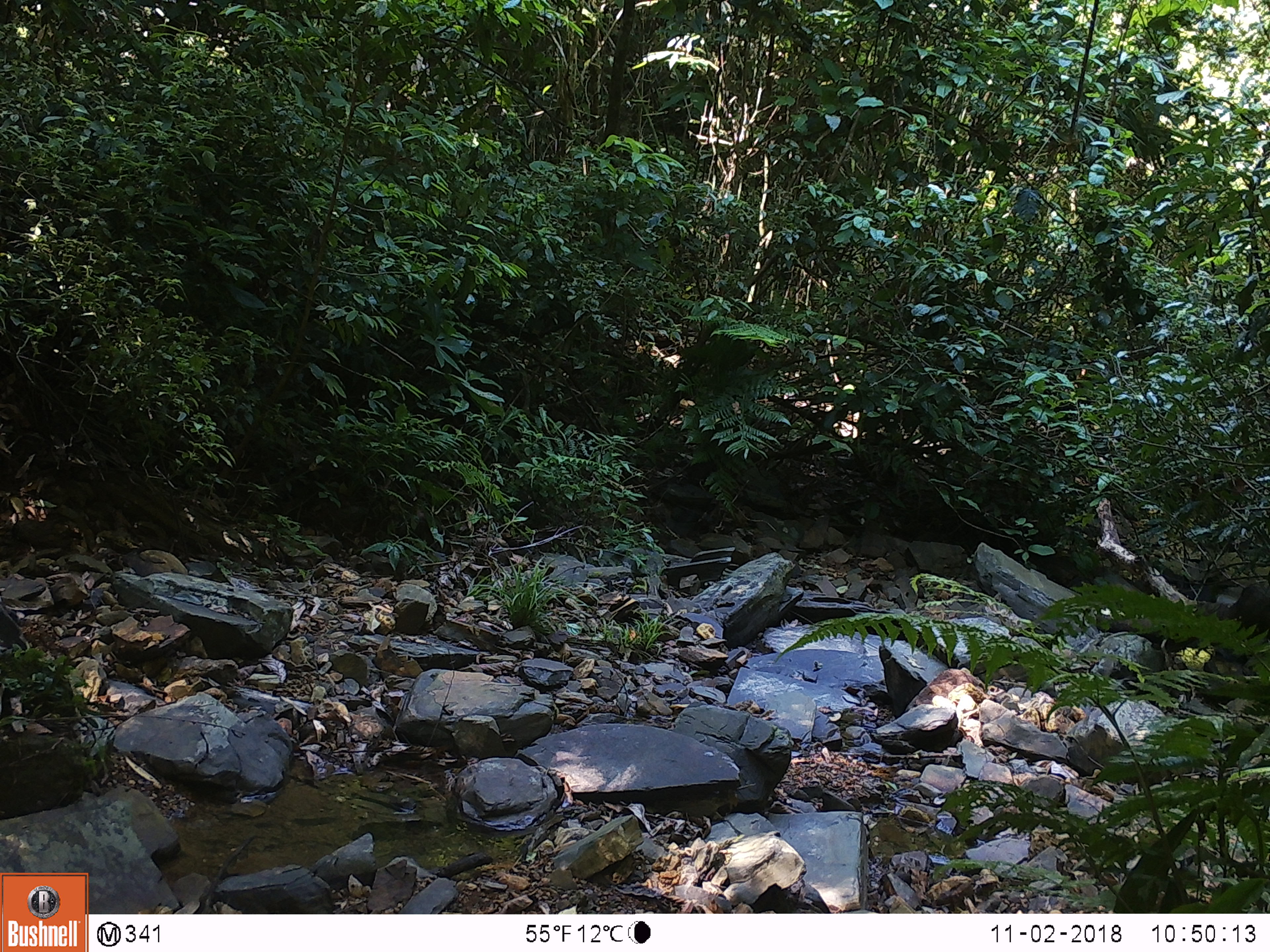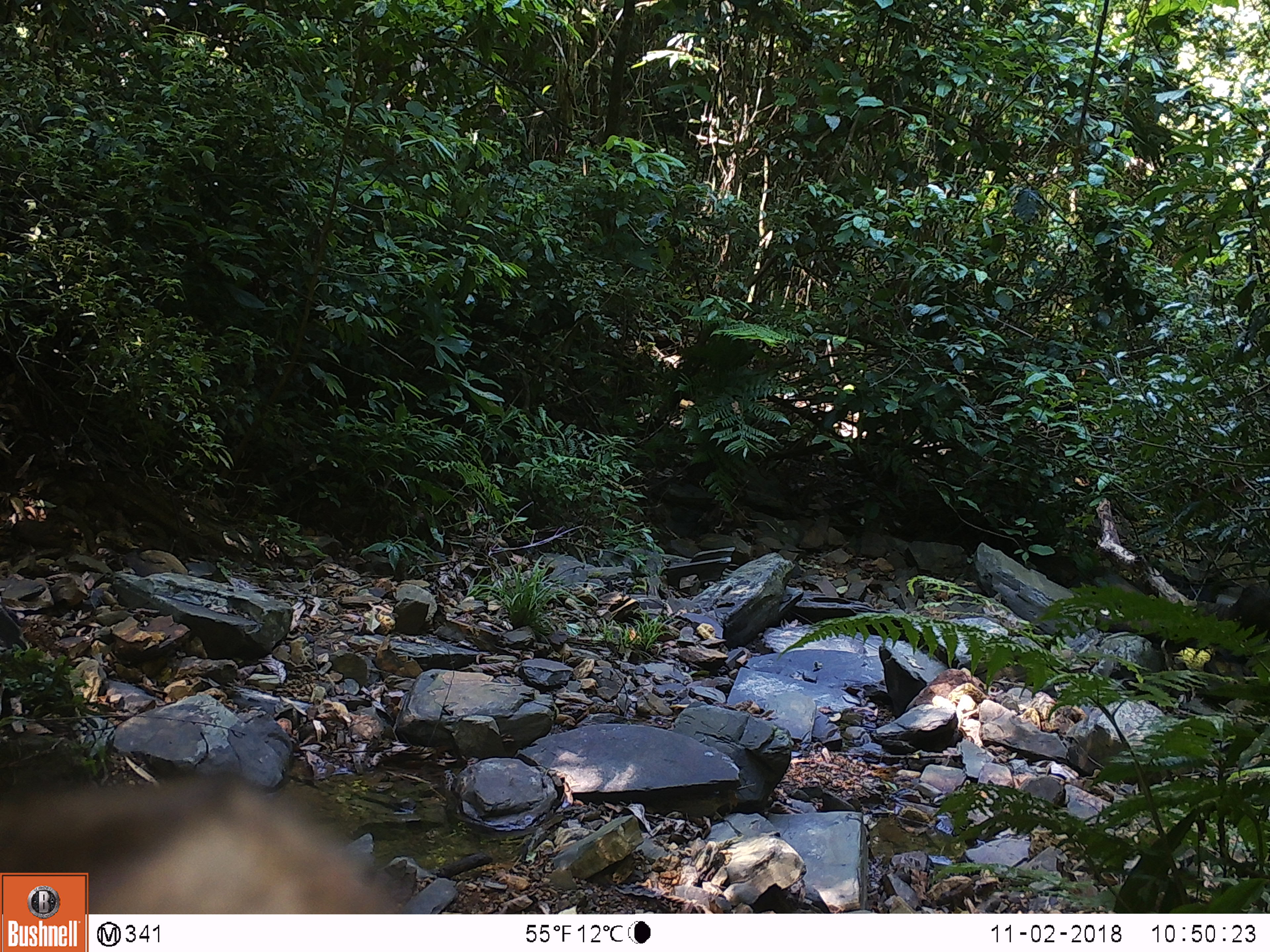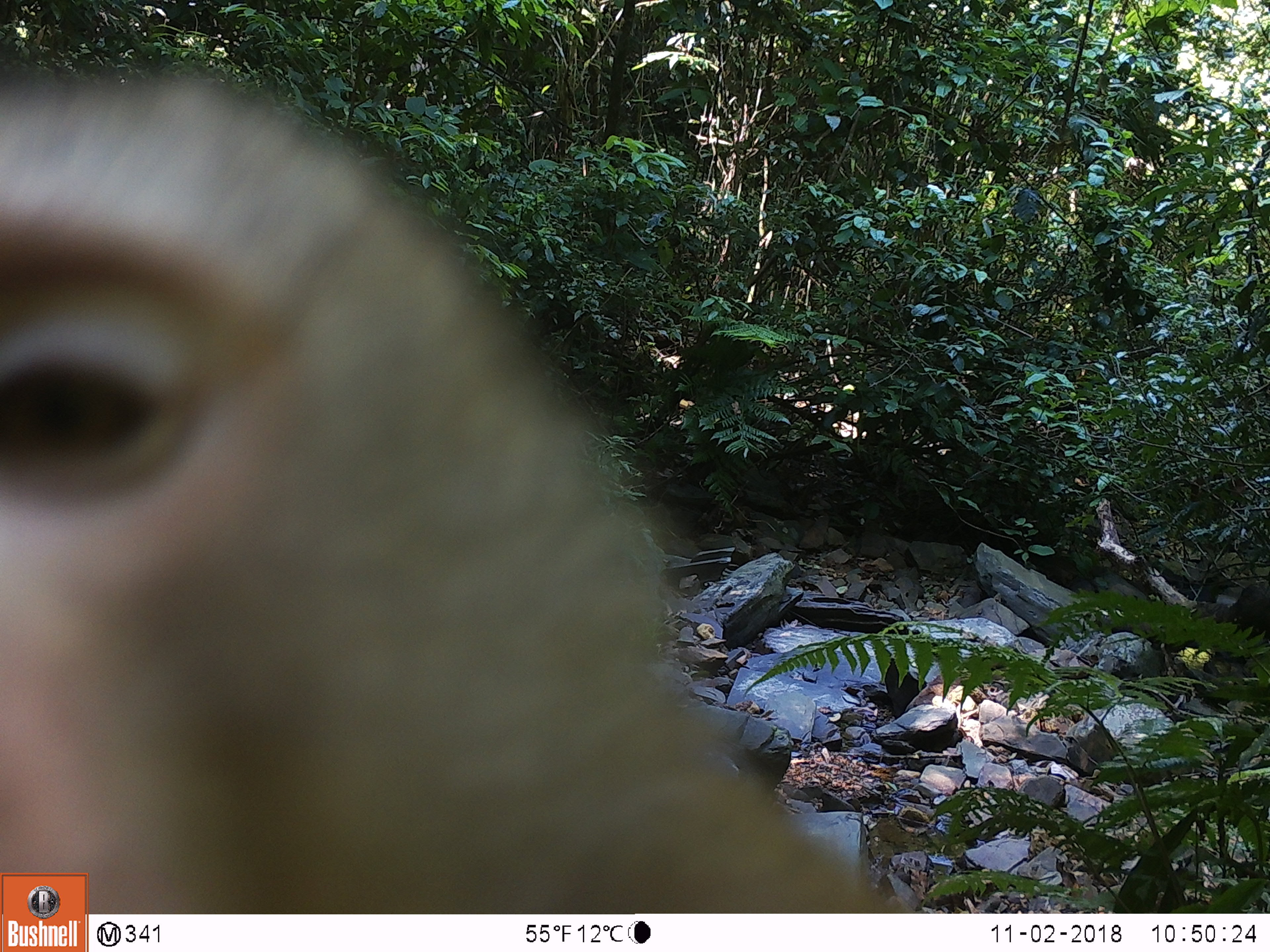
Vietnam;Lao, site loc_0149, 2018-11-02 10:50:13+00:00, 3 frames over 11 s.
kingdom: Animalia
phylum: Chordata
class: Mammalia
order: Primates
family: Cercopithecidae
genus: Macaca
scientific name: Macaca nemestrina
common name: pig-tailed macaque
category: pig tailed macaque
Pig tailed macaque (pig-tailed macaque) (Macaca nemestrina). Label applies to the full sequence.